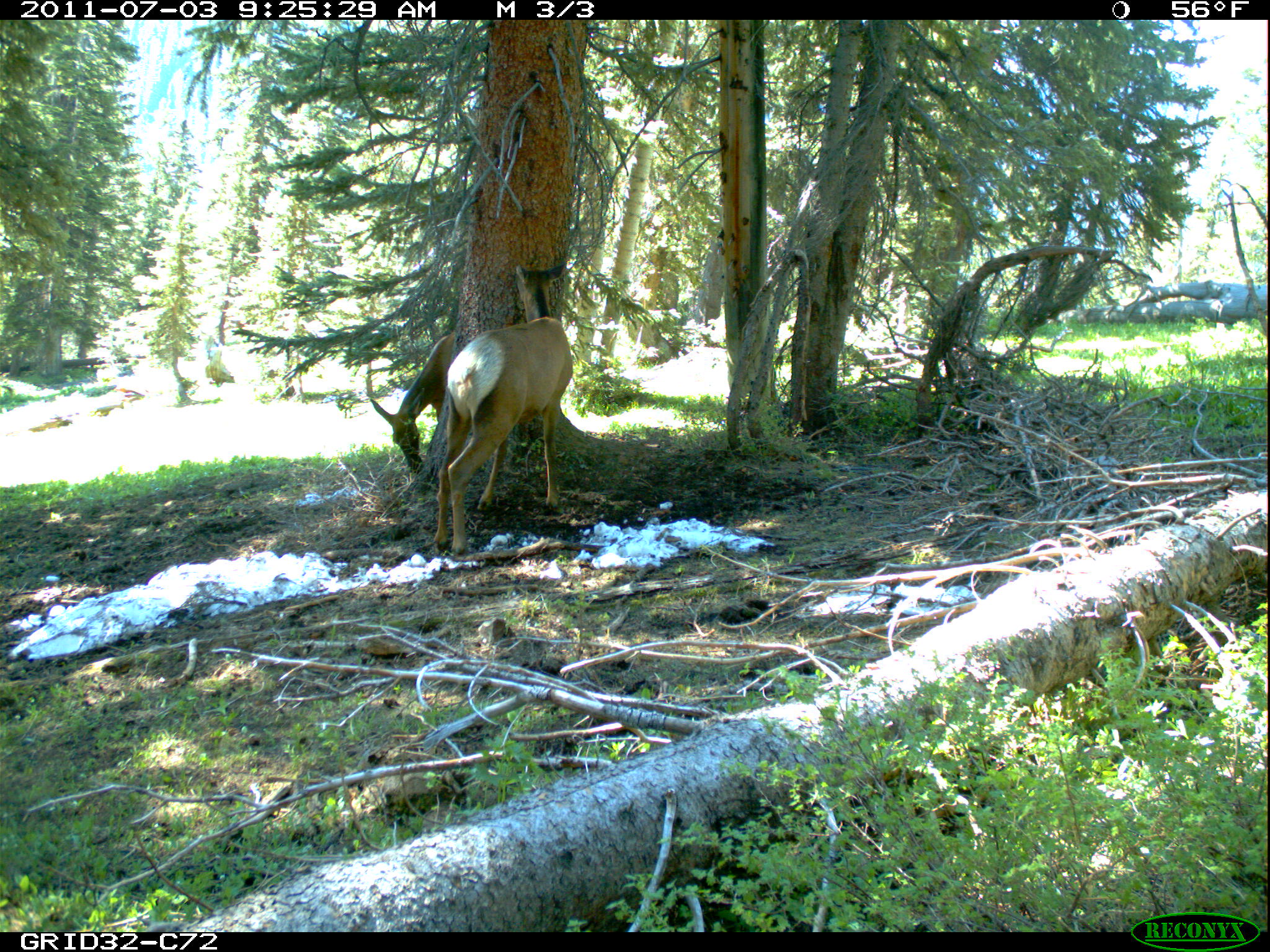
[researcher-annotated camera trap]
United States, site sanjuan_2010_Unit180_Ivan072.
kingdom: Animalia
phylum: Chordata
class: Mammalia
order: Artiodactyla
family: Cervidae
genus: Cervus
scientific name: Cervus elaphus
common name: red deer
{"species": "Cervus elaphus (red deer)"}